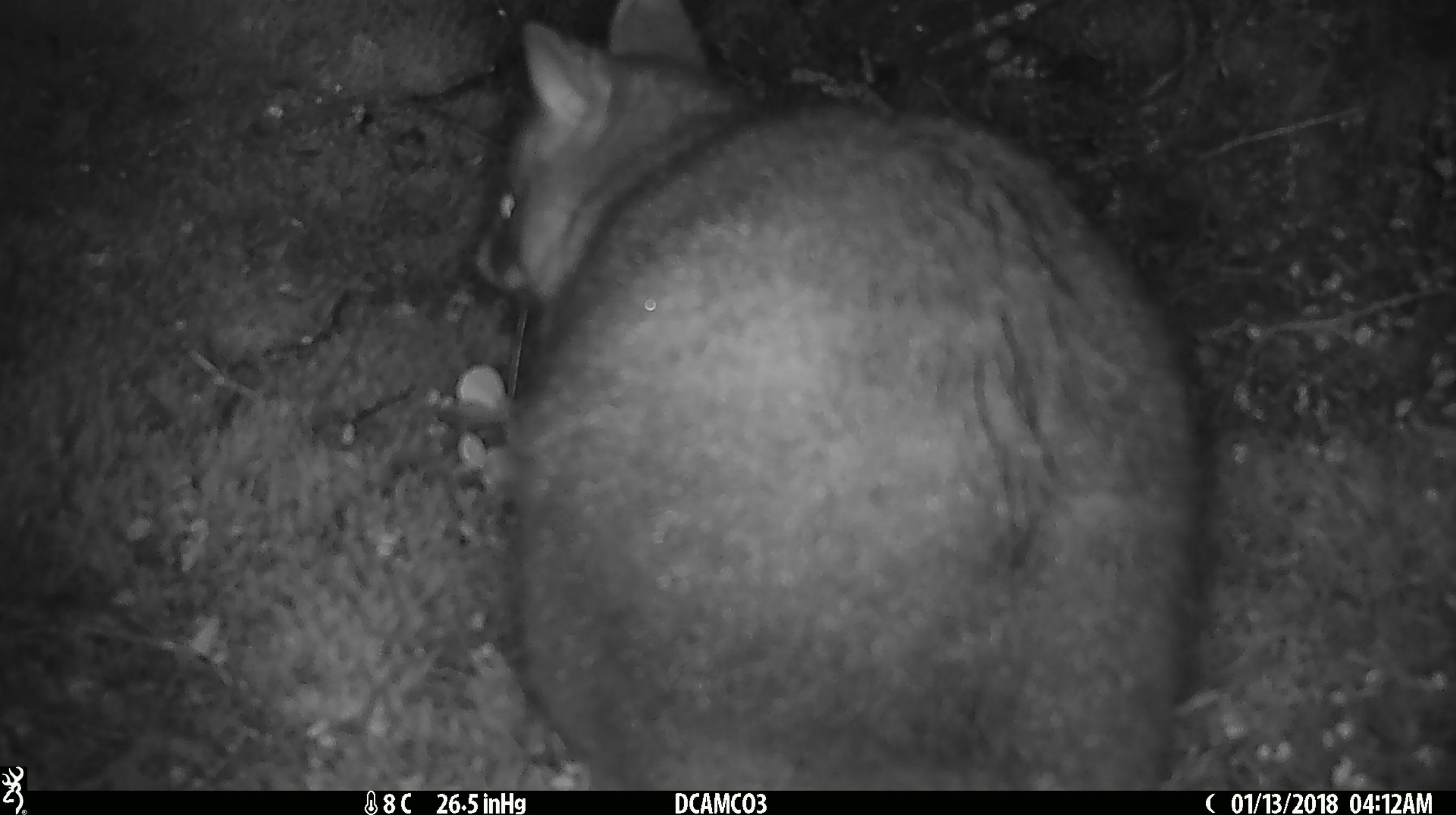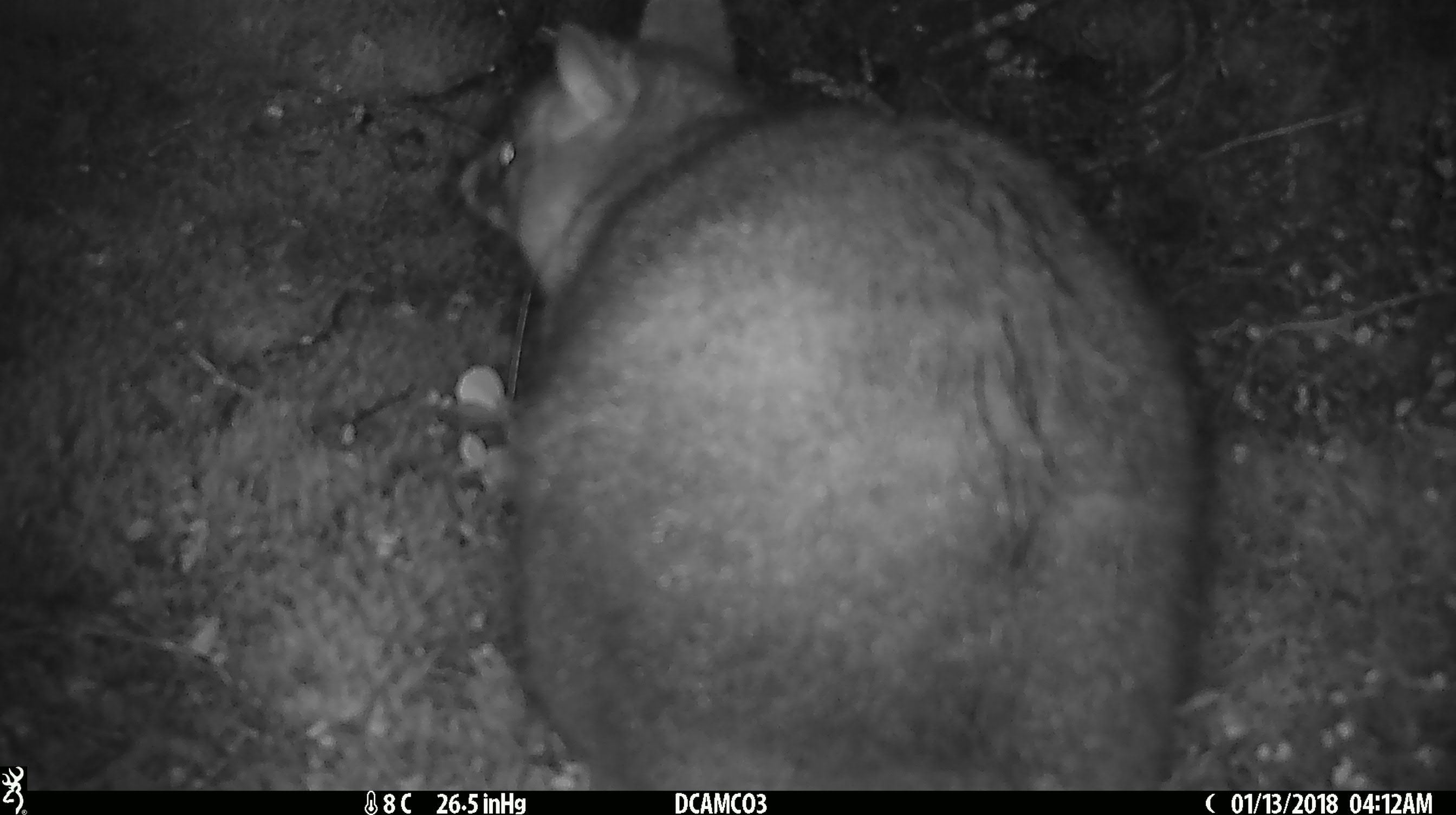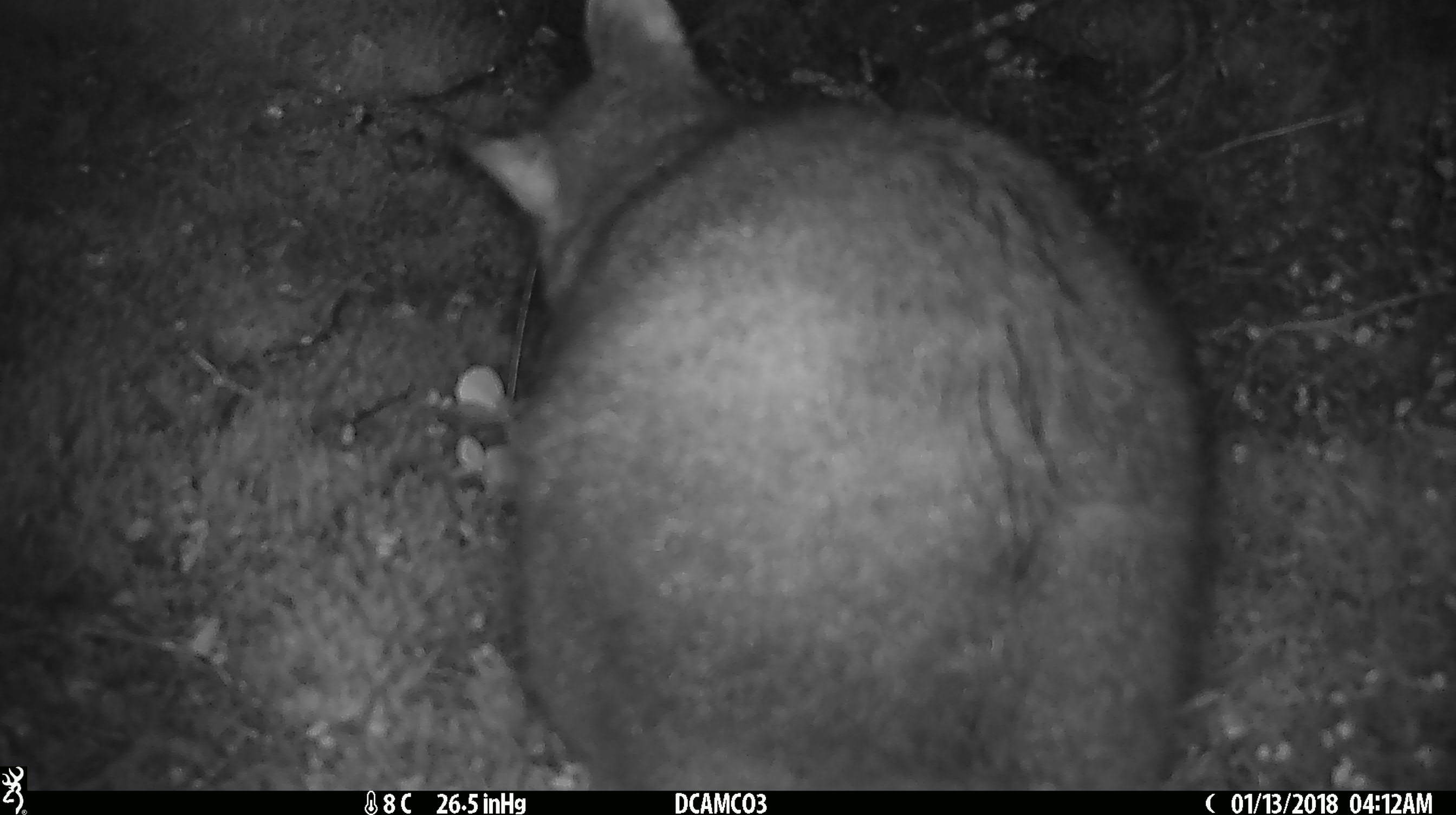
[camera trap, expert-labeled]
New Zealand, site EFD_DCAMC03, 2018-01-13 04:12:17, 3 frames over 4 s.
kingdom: Animalia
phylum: Chordata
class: Mammalia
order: Diprotodontia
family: Phalangeridae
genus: Trichosurus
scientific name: Trichosurus vulpecula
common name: common brushtail possum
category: possum